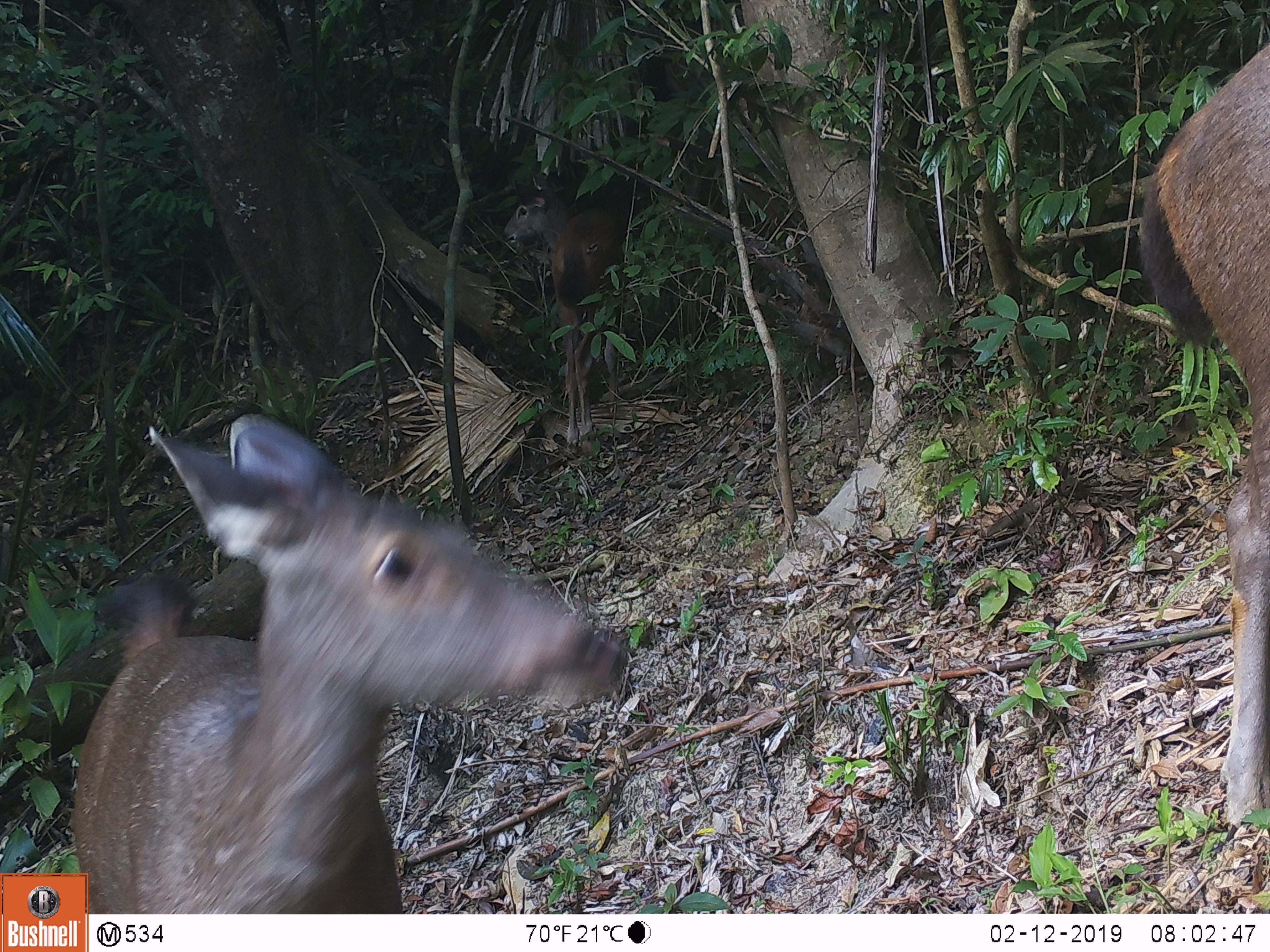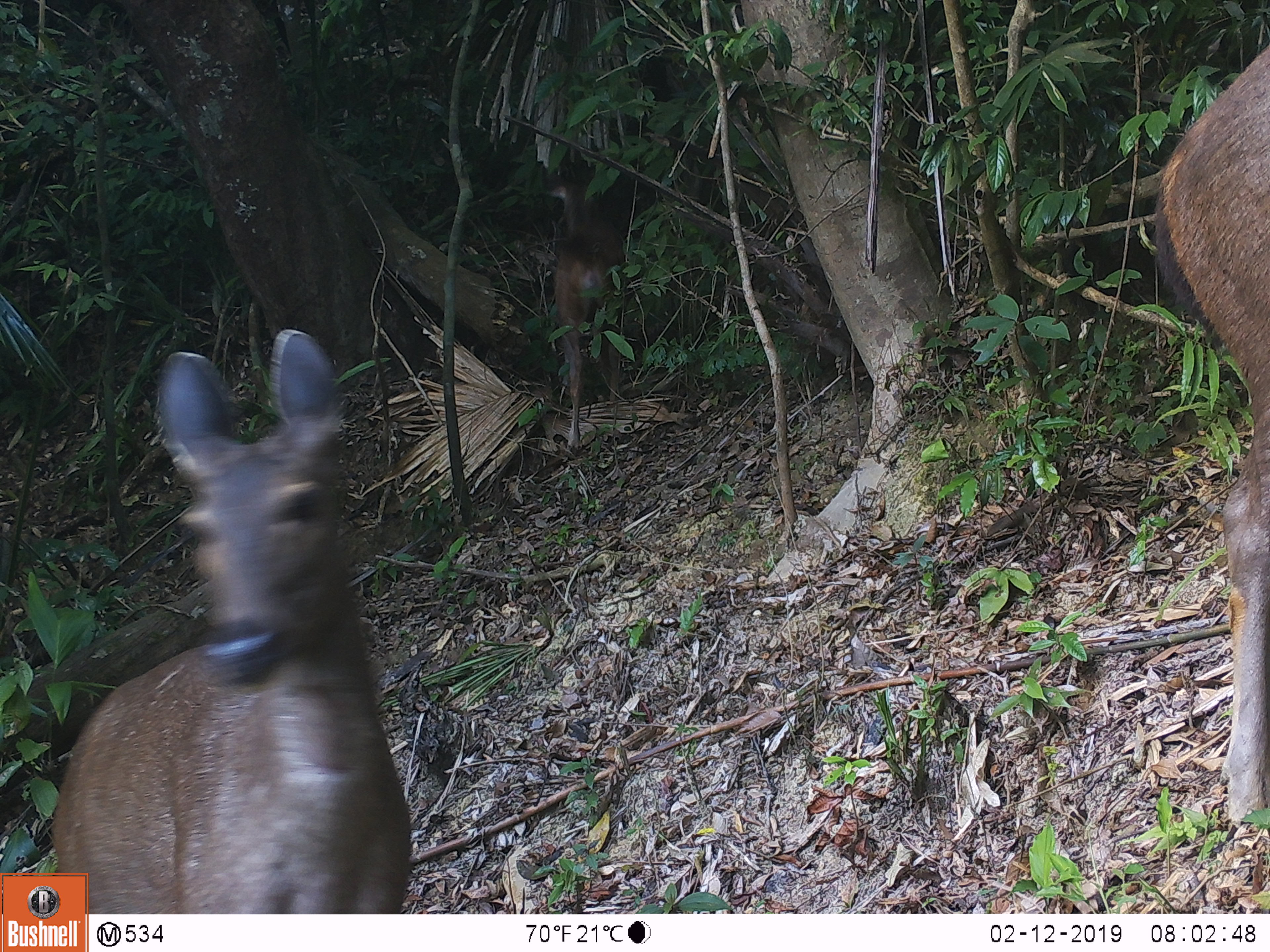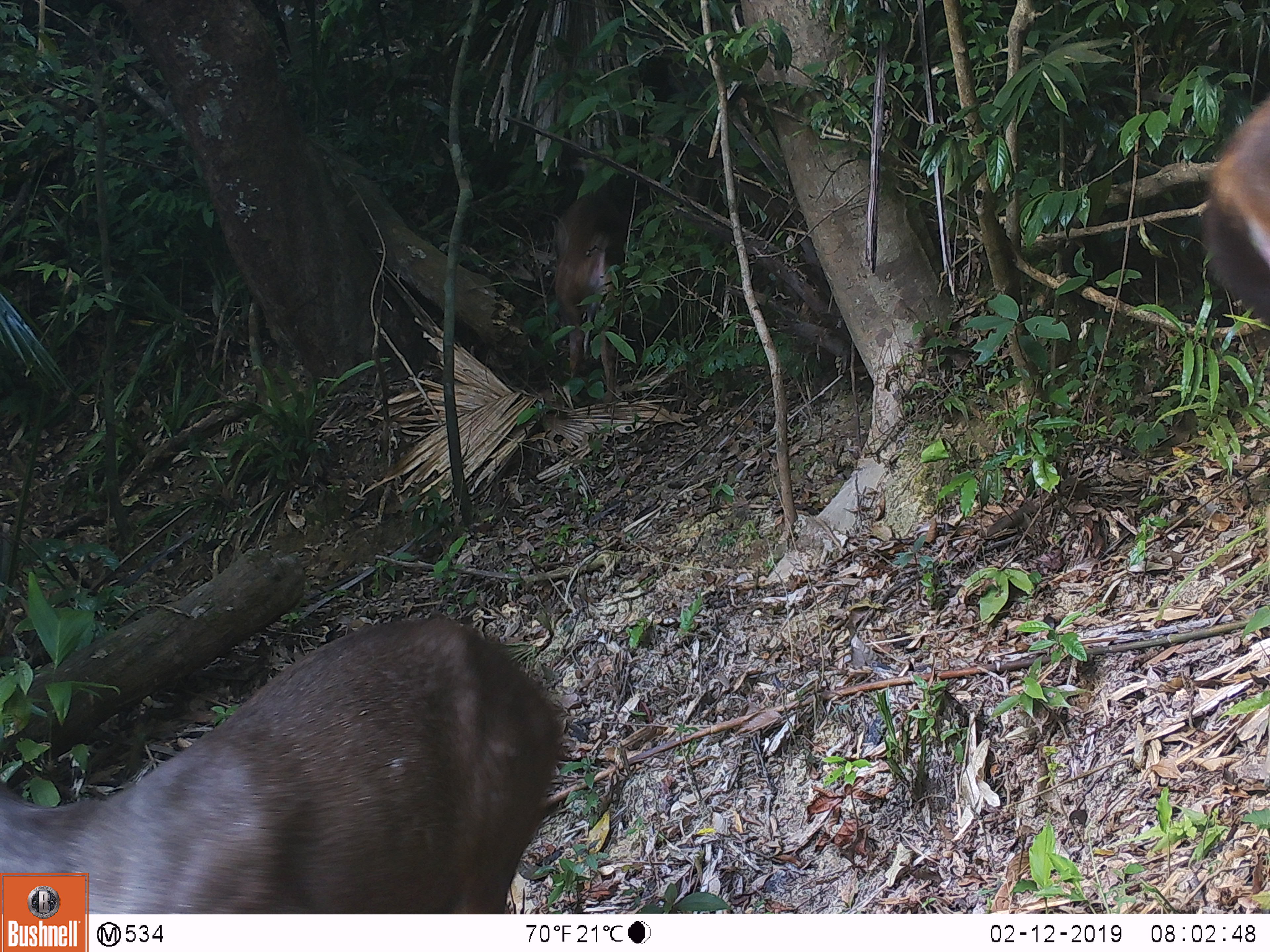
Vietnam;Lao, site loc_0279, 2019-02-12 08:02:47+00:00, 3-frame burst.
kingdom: Animalia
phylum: Chordata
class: Mammalia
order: Artiodactyla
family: Cervidae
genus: Rusa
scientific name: Rusa unicolor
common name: sambar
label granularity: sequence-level